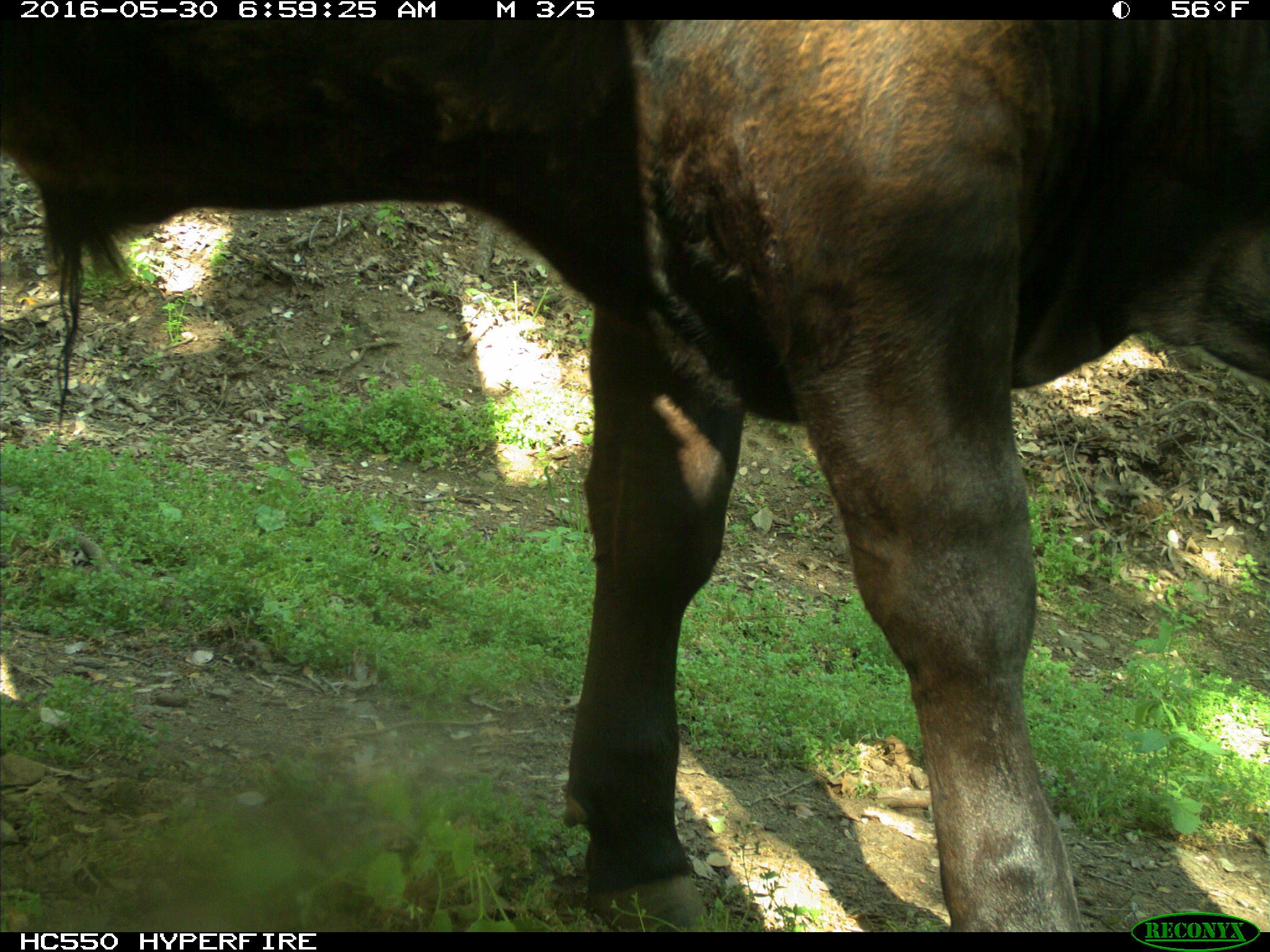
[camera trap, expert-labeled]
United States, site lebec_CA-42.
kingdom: Animalia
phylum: Chordata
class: Mammalia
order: Artiodactyla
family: Bovidae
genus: Bos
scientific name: Bos taurus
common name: domestic cow